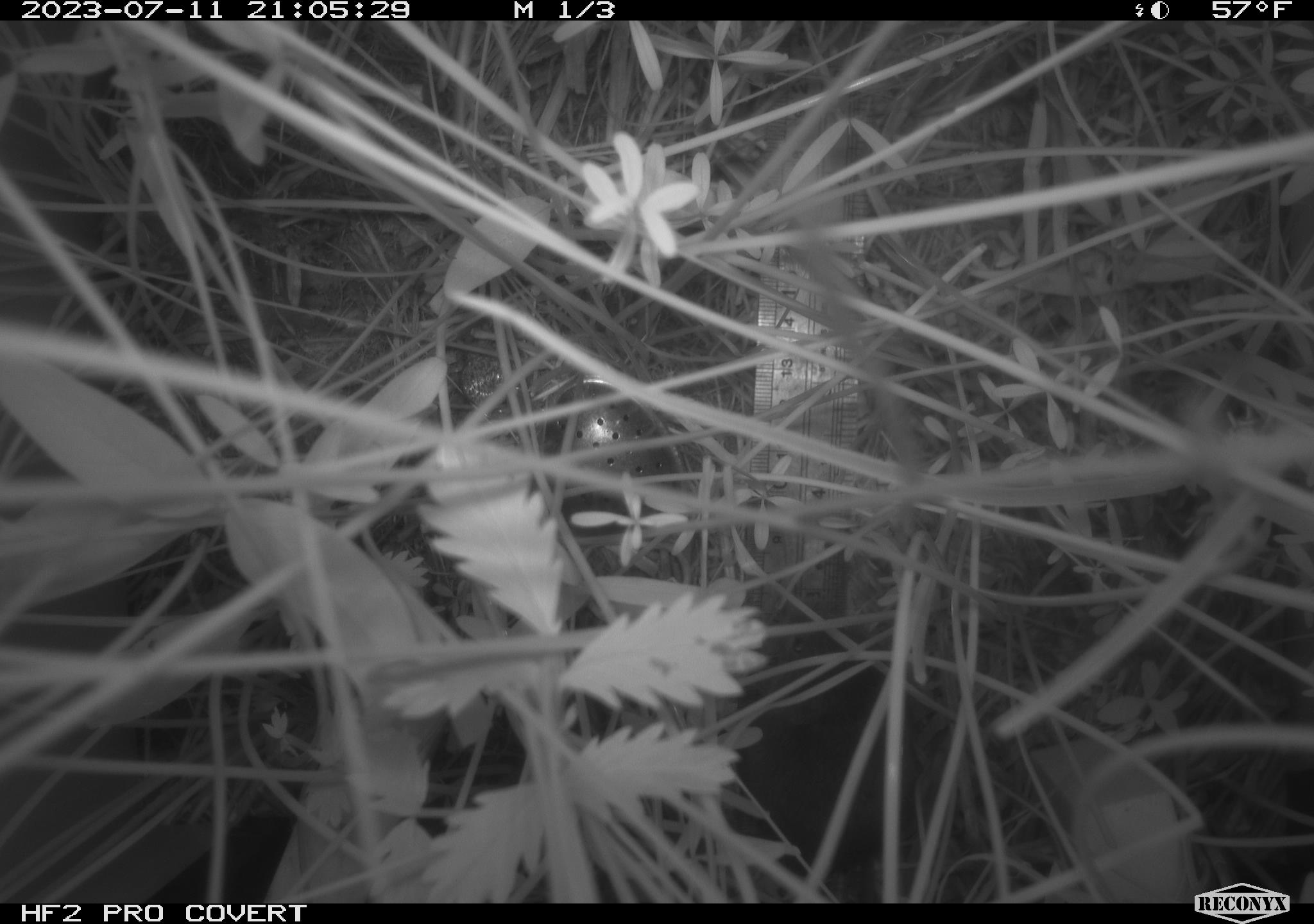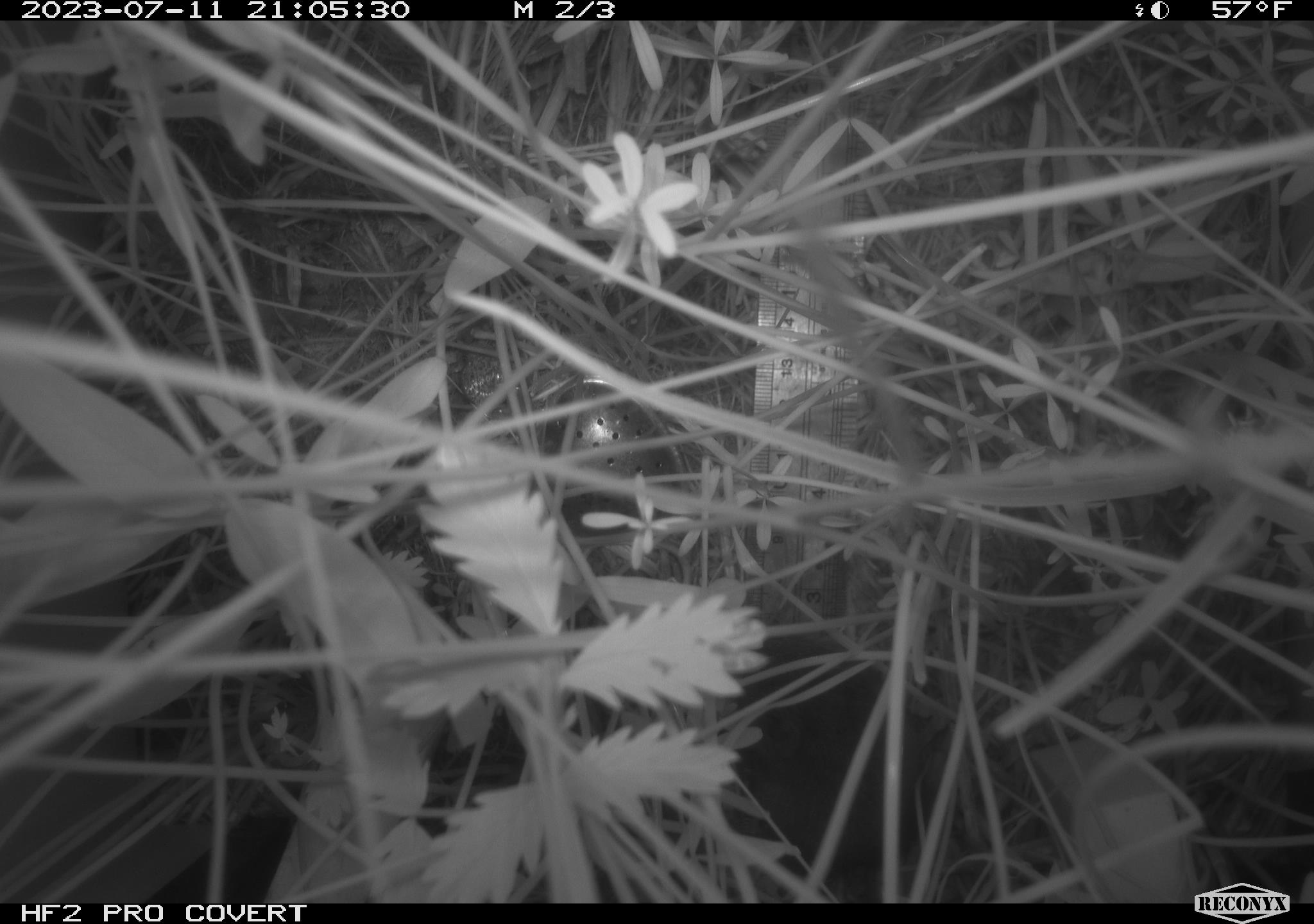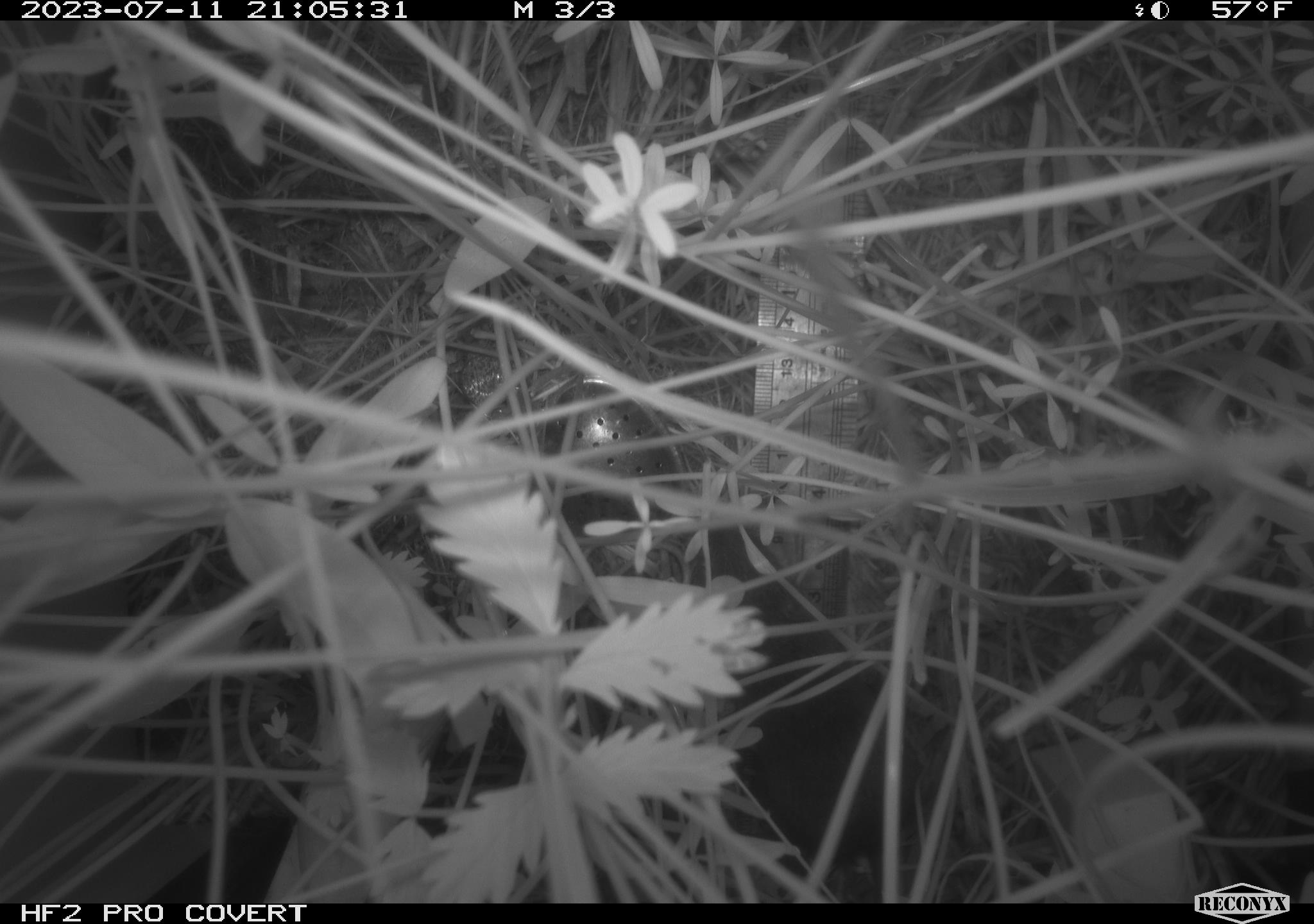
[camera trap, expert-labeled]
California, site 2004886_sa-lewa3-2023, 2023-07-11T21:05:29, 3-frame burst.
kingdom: Animalia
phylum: Chordata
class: Mammalia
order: Rodentia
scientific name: Rodentia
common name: rodent